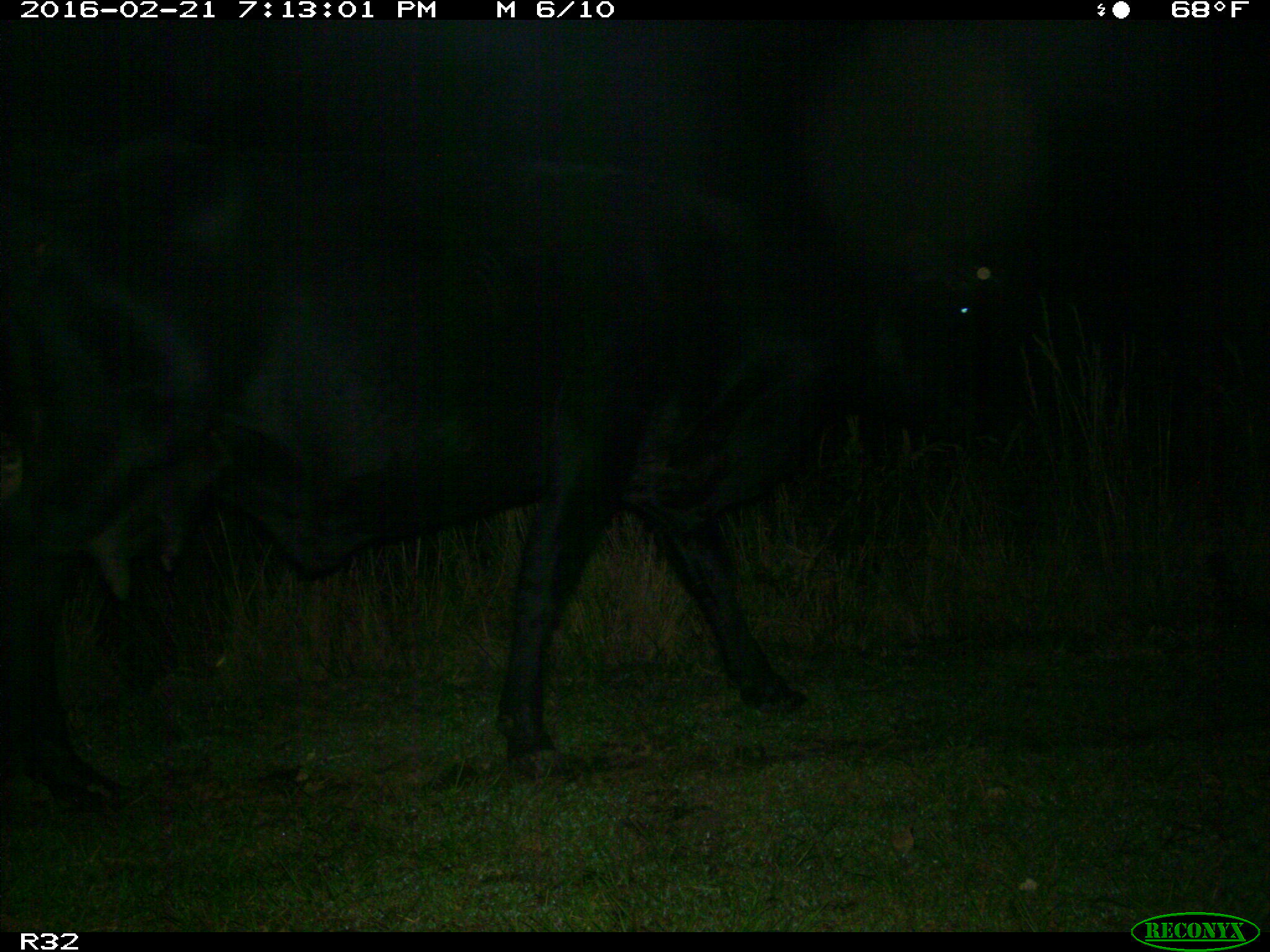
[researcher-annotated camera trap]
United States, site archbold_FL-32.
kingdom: Animalia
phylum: Chordata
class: Mammalia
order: Artiodactyla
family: Bovidae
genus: Bos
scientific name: Bos taurus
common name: domestic cow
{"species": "Bos taurus (domestic cow)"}